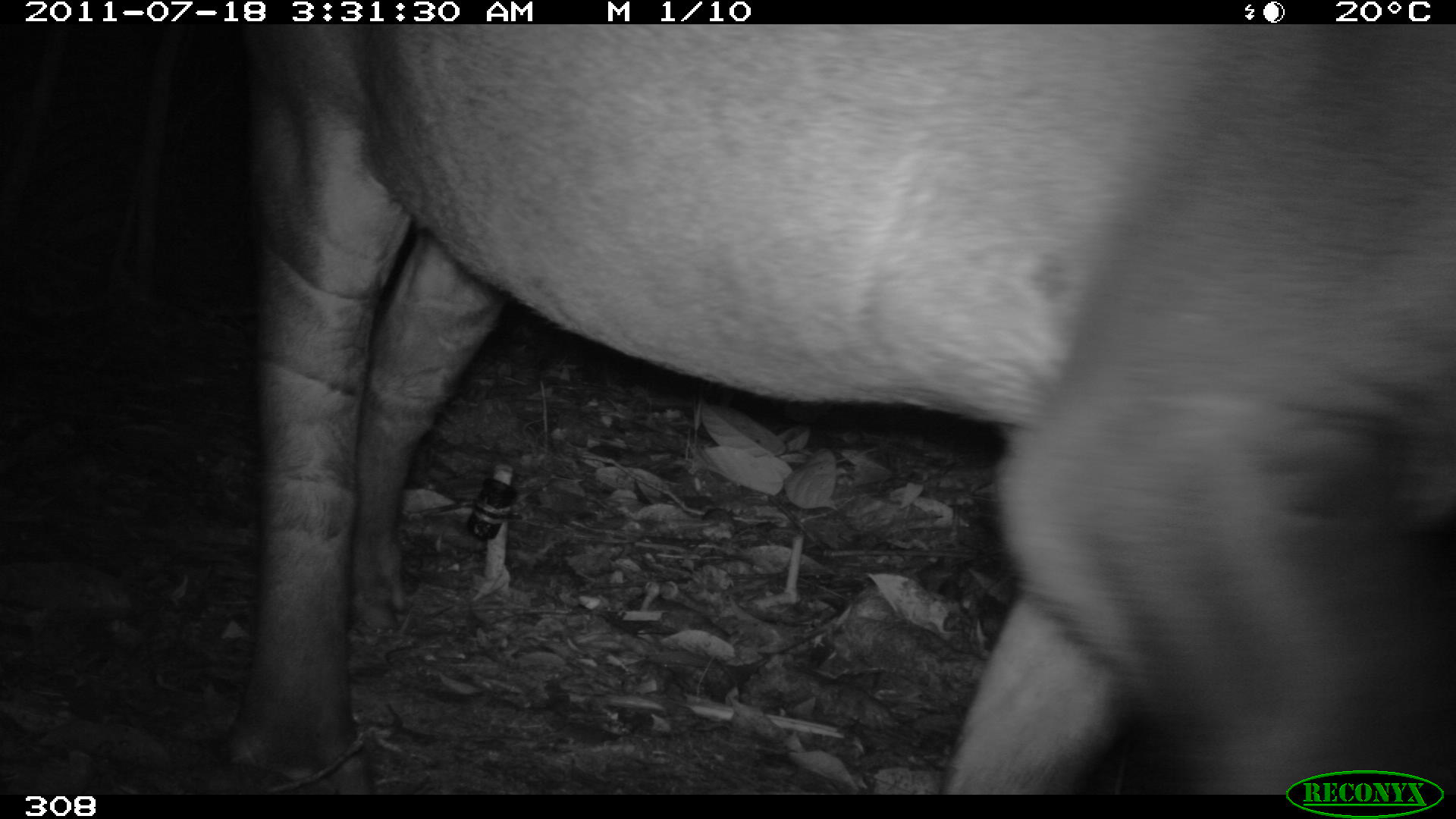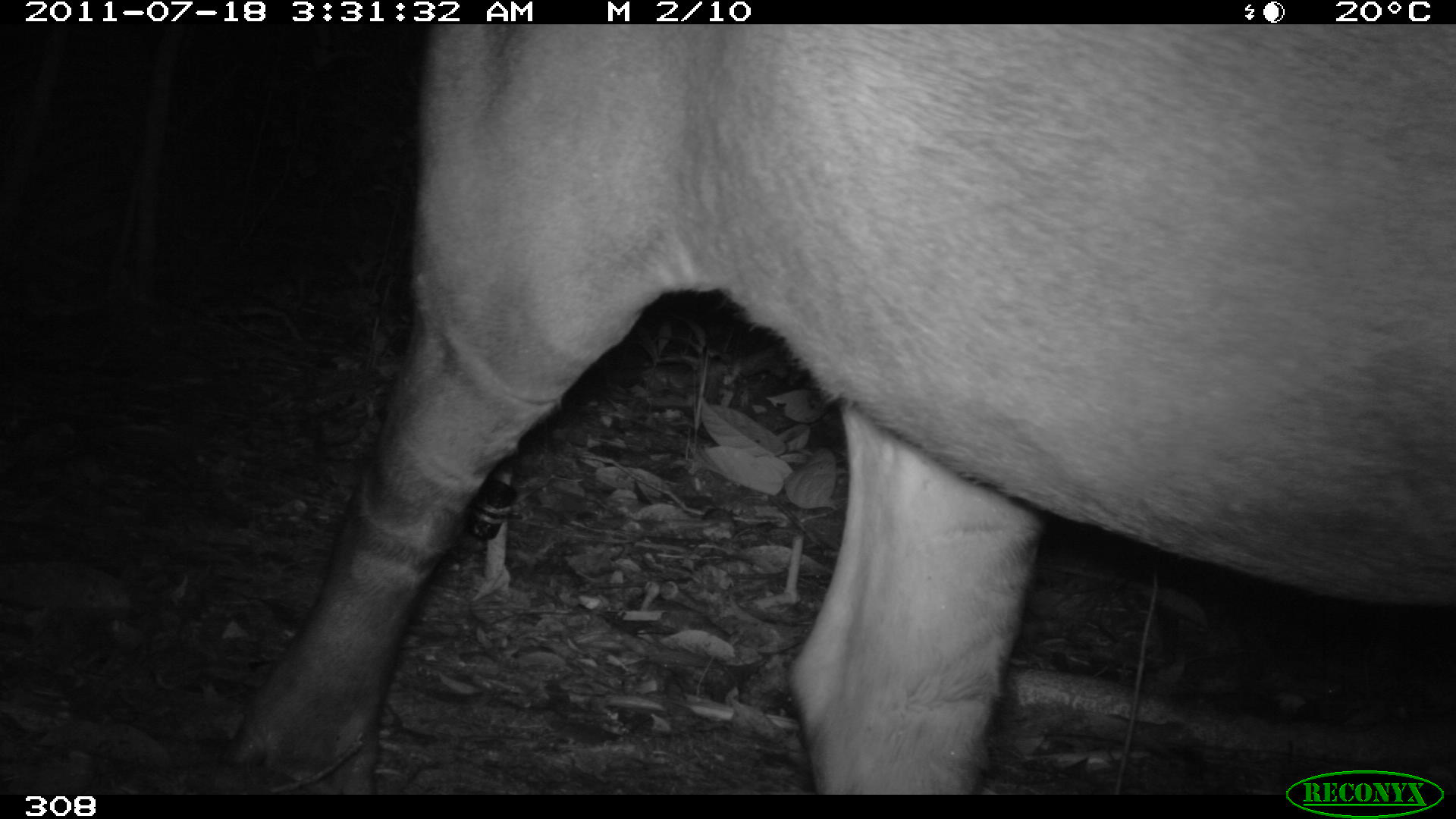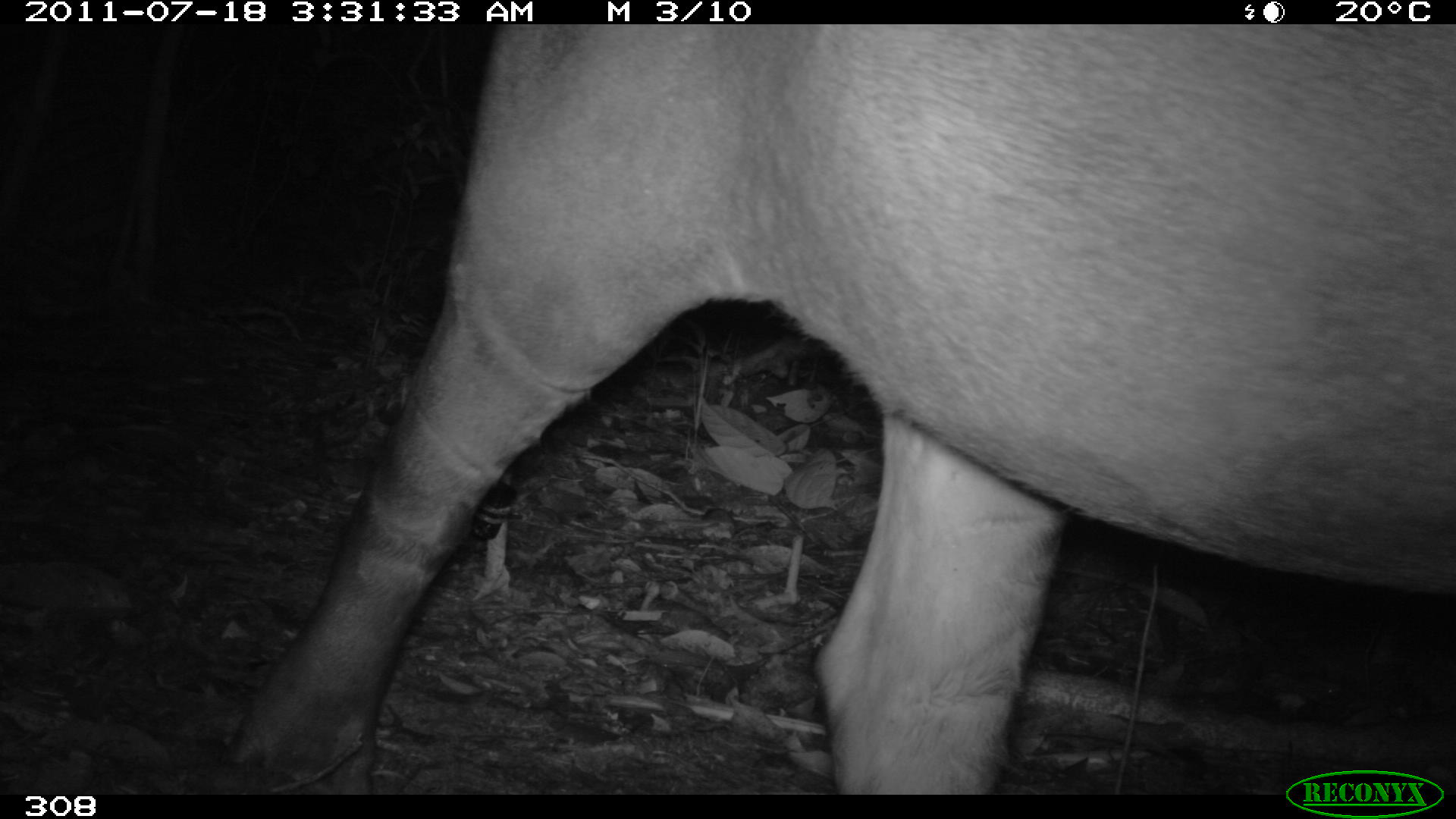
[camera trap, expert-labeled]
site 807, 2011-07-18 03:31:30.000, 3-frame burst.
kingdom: Animalia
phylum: Chordata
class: Mammalia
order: Perissodactyla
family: Tapiridae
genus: Tapirus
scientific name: Tapirus terrestris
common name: south american tapir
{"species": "Tapirus terrestris (south american tapir)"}